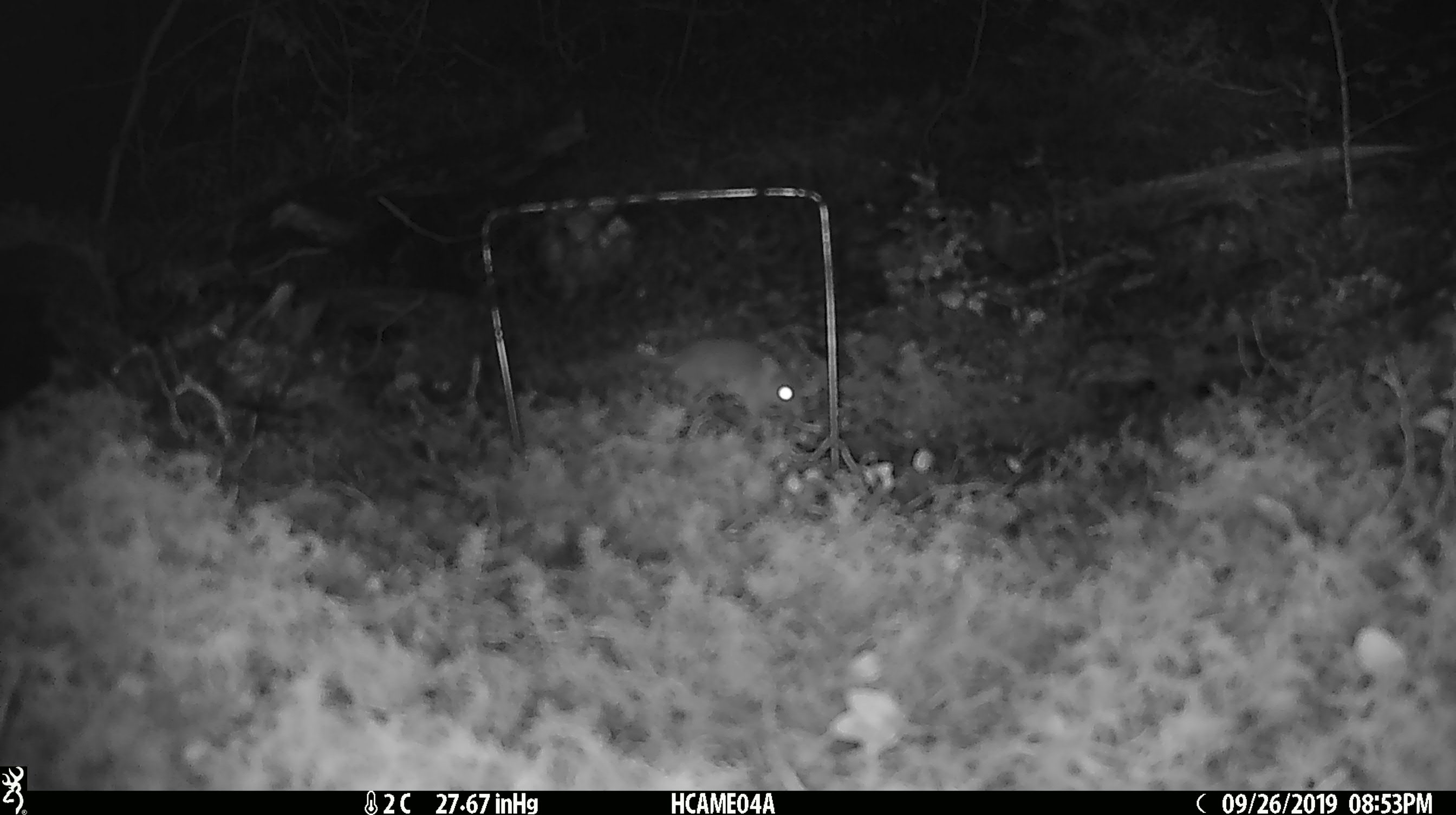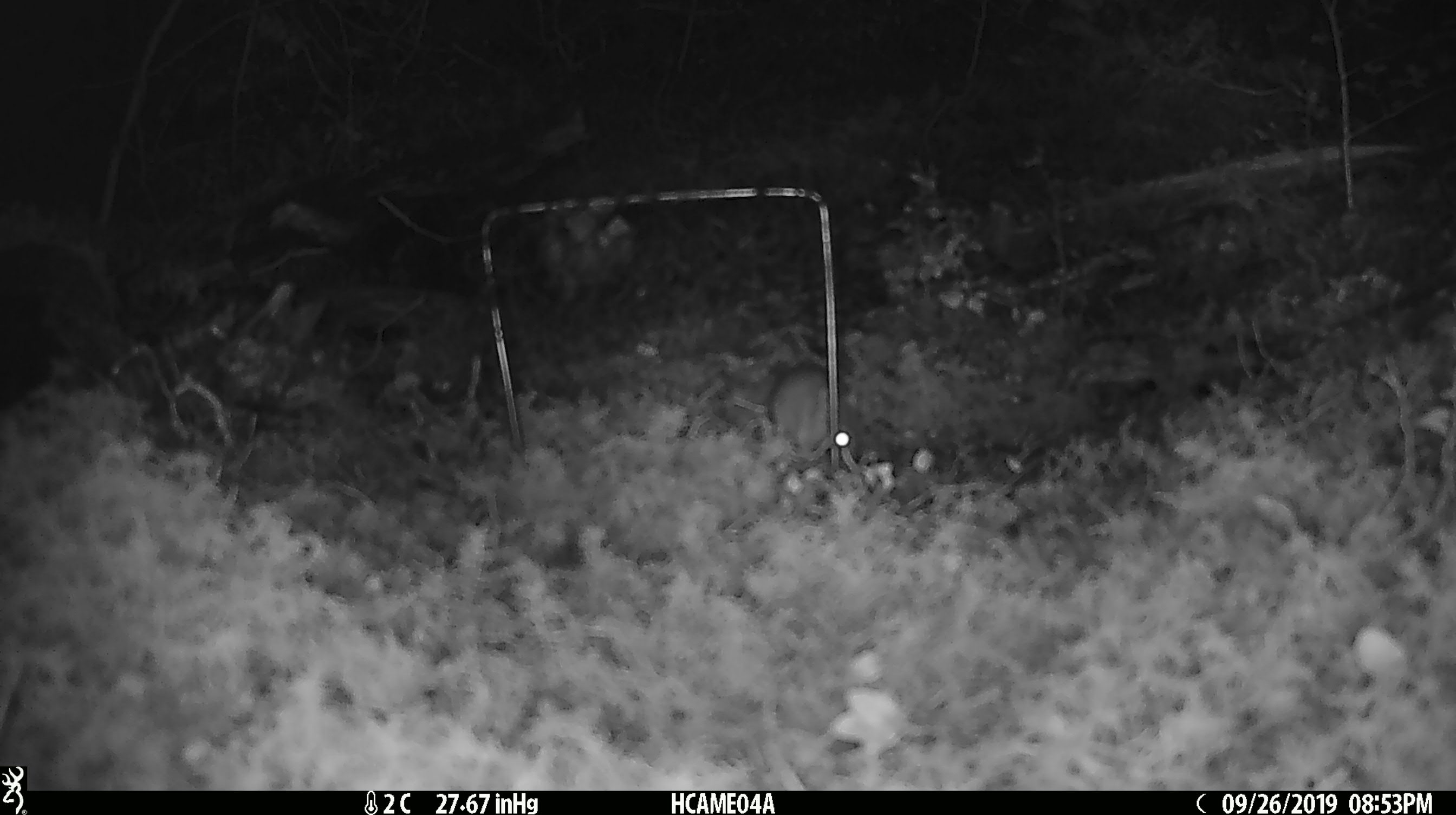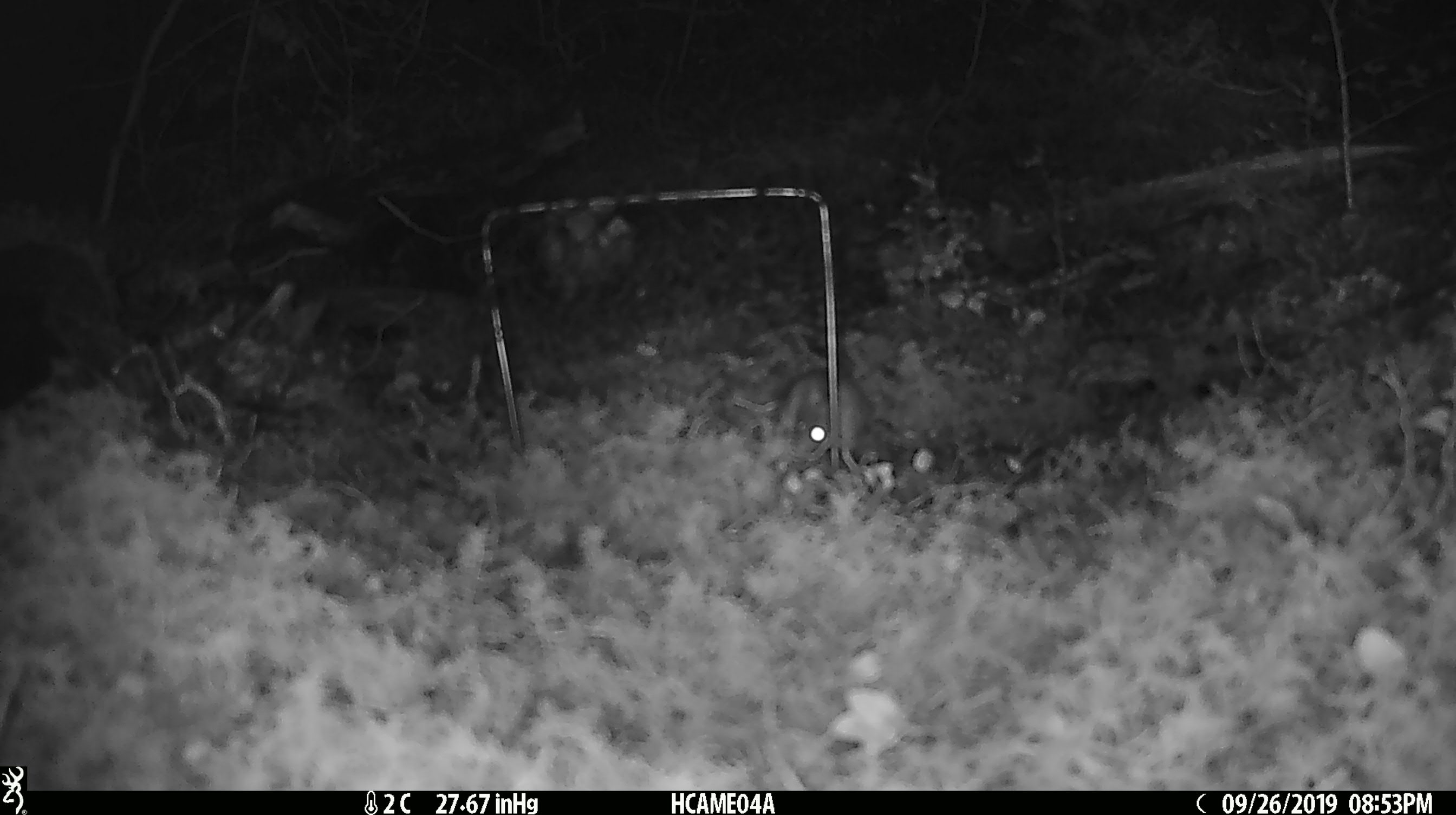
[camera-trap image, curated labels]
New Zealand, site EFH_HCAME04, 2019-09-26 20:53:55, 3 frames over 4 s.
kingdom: Animalia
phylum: Chordata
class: Mammalia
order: Rodentia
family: Muridae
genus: Mus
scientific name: Mus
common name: mouse